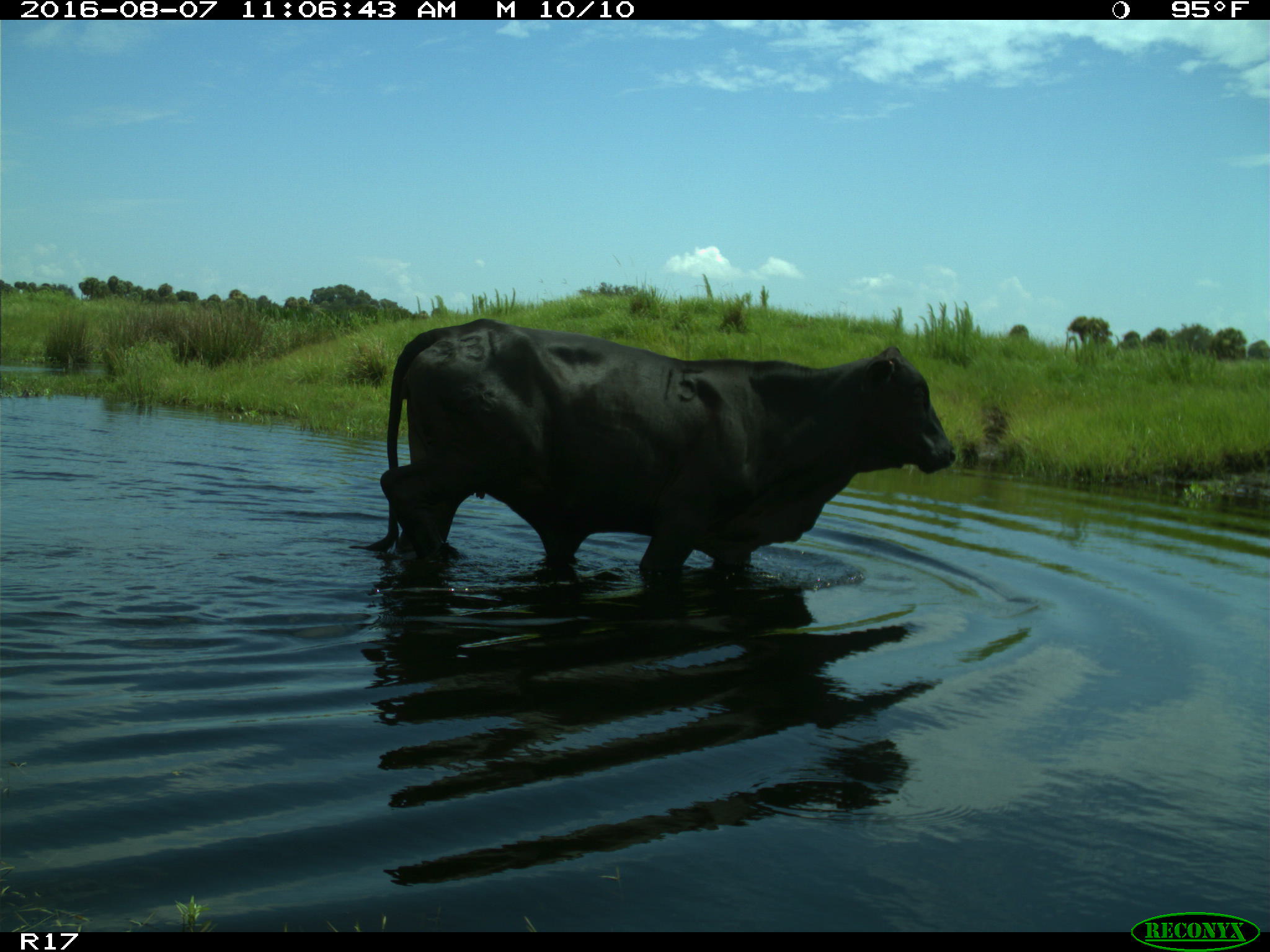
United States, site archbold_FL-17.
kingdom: Animalia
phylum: Chordata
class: Mammalia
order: Artiodactyla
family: Bovidae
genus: Bos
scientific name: Bos taurus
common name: domestic cow